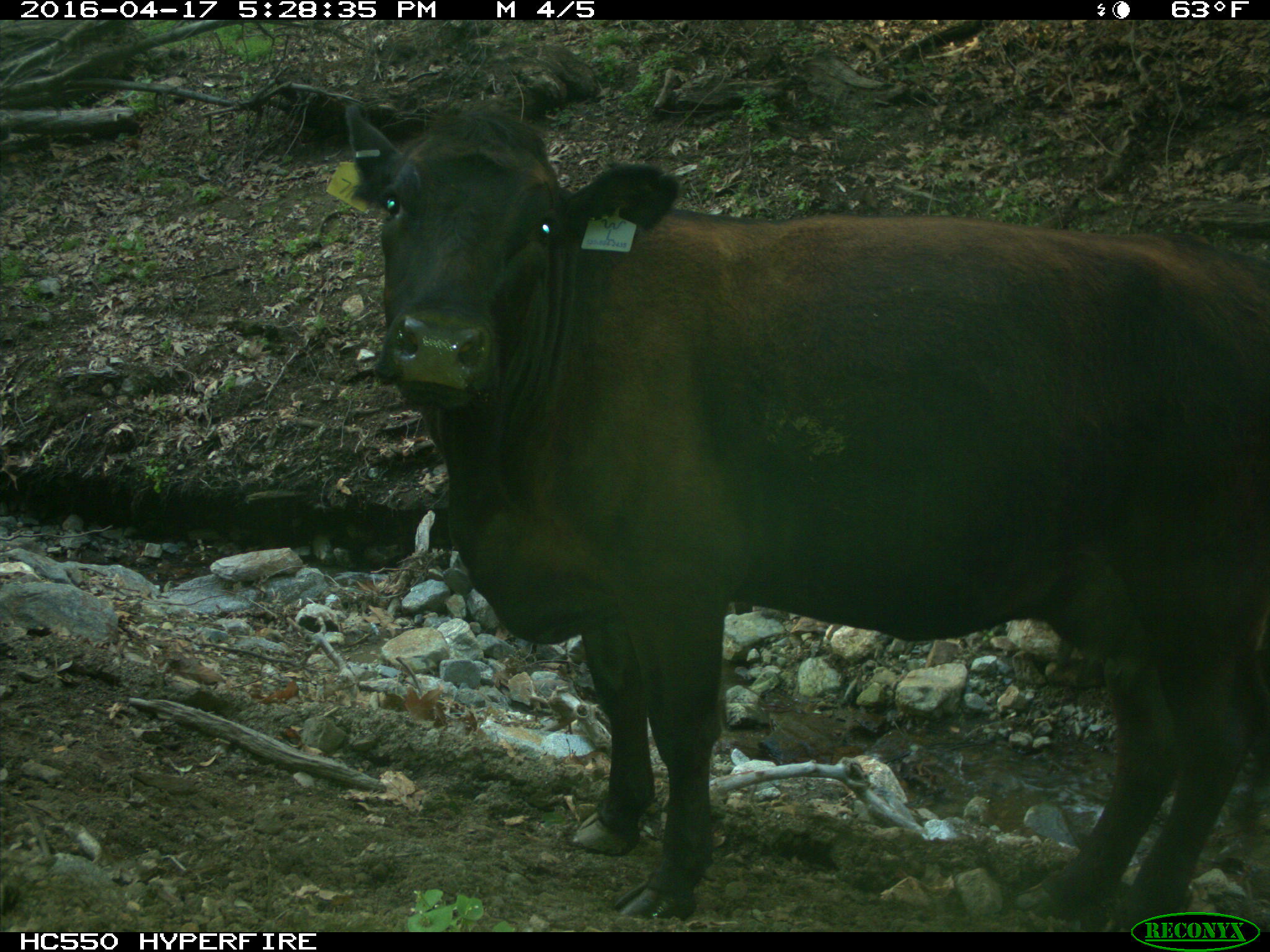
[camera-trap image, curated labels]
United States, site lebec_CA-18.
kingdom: Animalia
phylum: Chordata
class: Mammalia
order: Artiodactyla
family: Bovidae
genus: Bos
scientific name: Bos taurus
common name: domestic cow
Bos taurus (domestic cow).